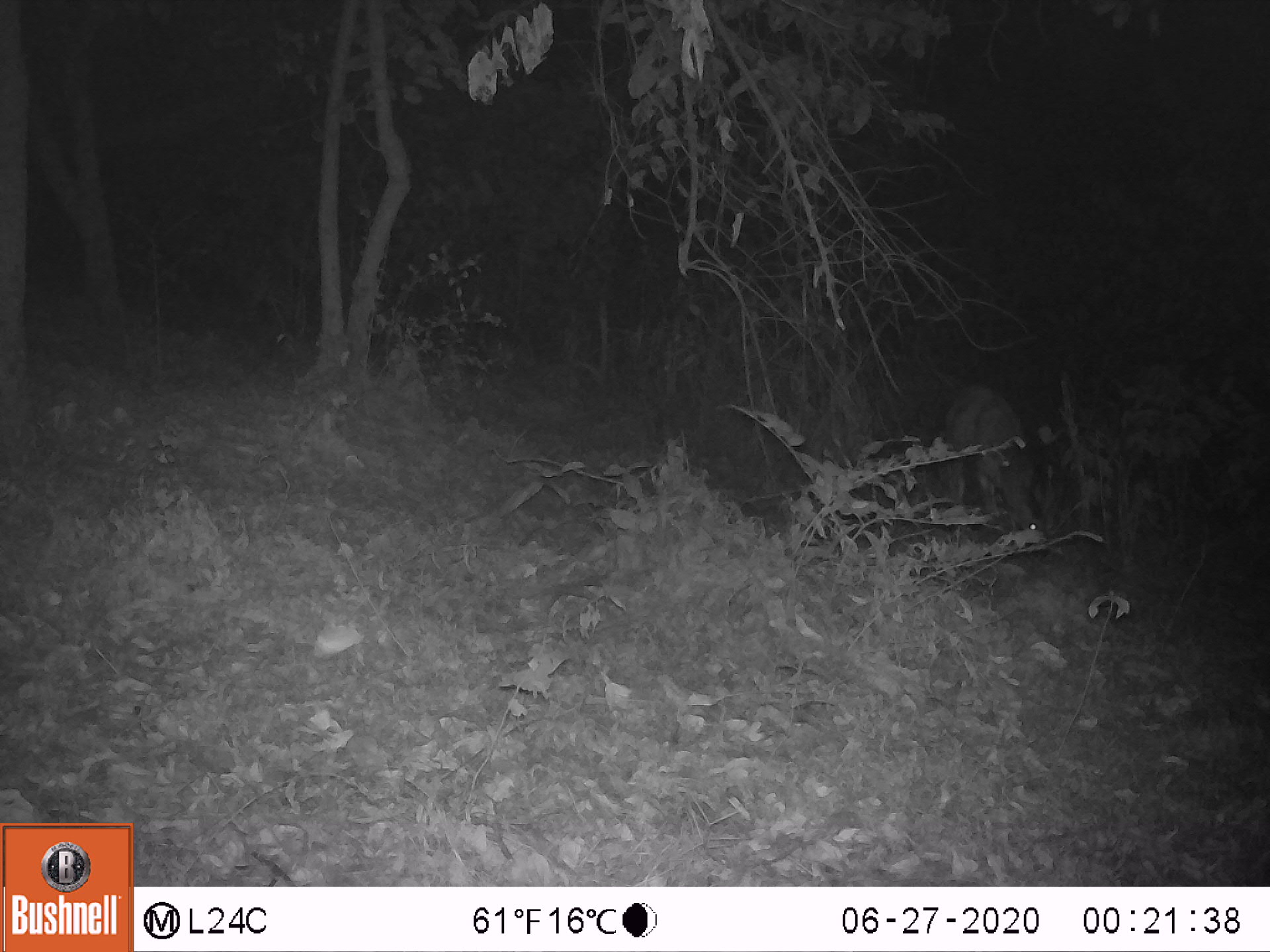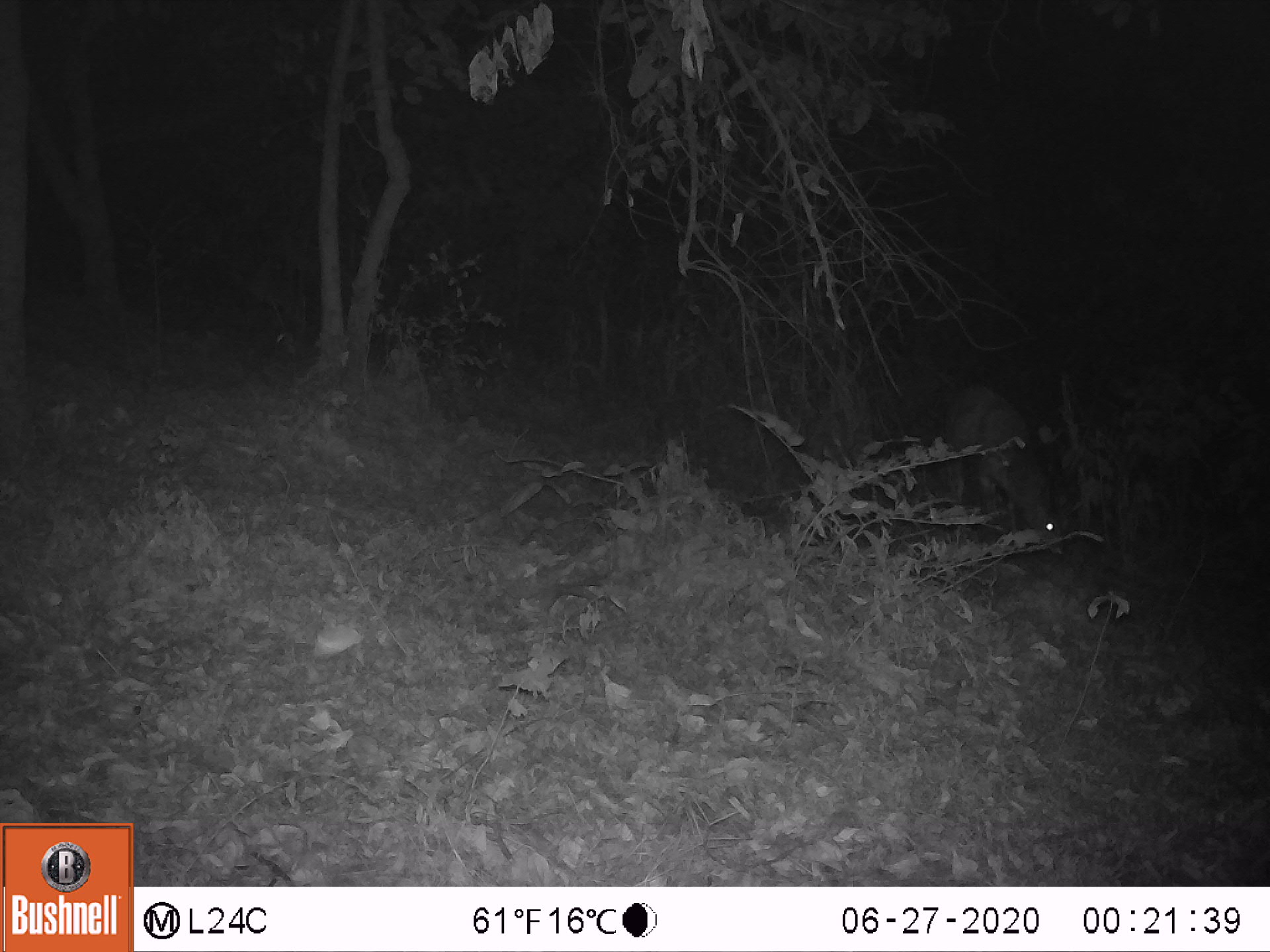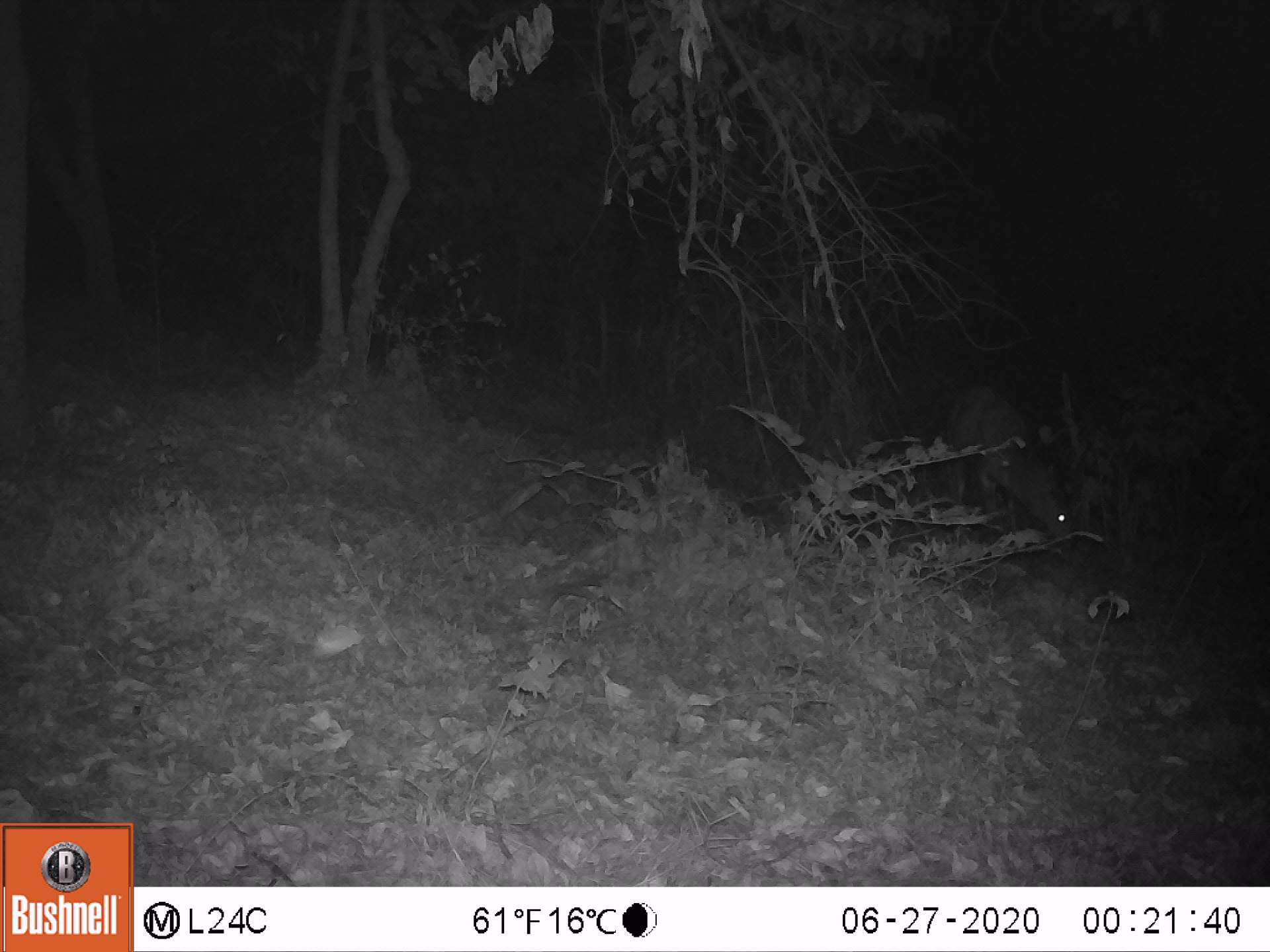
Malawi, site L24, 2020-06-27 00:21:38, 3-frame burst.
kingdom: Animalia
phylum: Chordata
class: Mammalia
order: Artiodactyla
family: Bovidae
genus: Tragelaphus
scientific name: Tragelaphus sylvaticus sylvaticus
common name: cape bushbuck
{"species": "cape bushbuck (Tragelaphus sylvaticus sylvaticus)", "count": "1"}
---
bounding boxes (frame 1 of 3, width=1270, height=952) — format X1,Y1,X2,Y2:
cape bushbuck: 925,381,1054,554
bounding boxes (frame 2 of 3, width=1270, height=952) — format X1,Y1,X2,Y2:
cape bushbuck: 936,384,1074,563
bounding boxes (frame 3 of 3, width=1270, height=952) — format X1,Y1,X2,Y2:
cape bushbuck: 932,377,1084,557